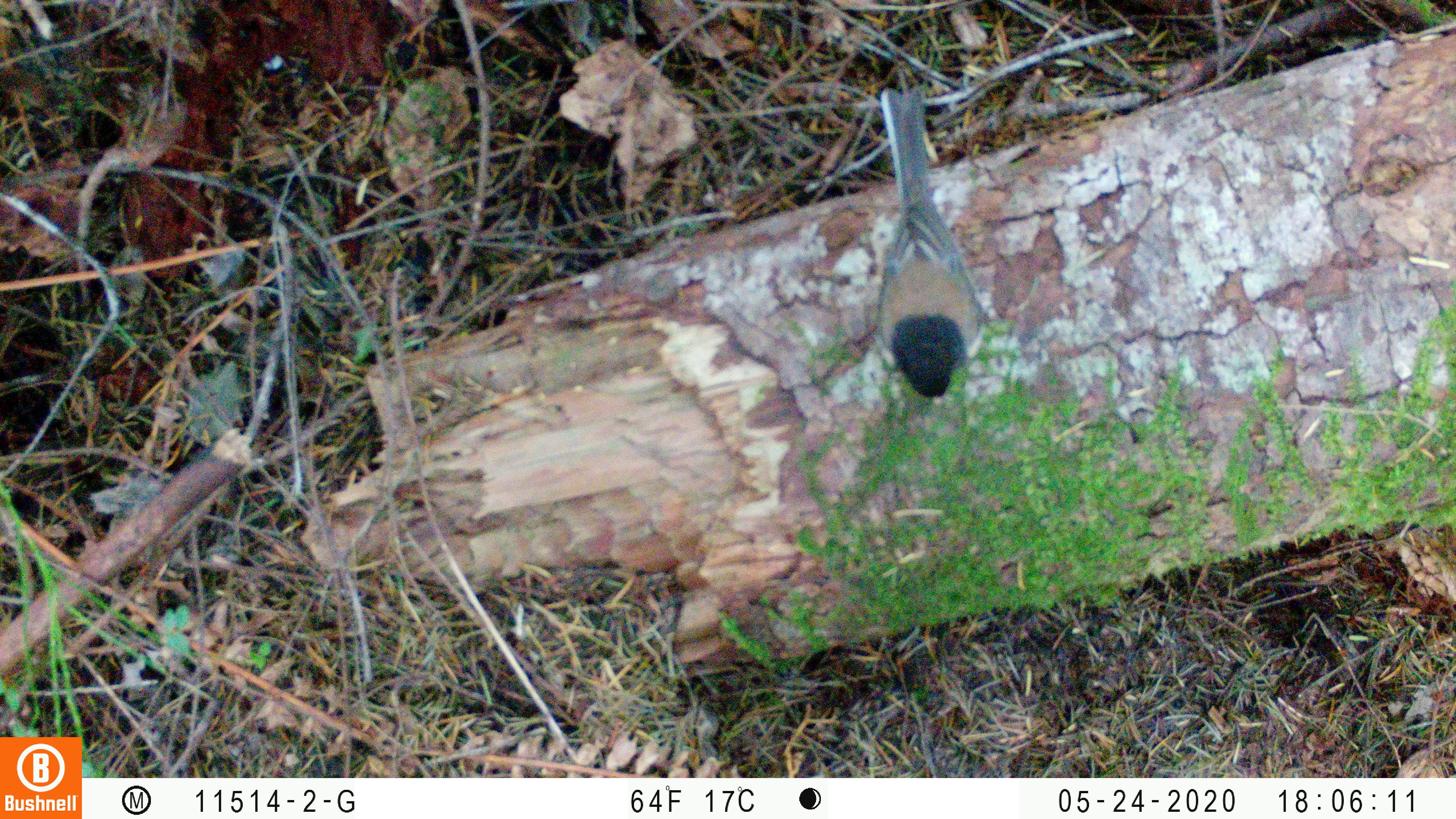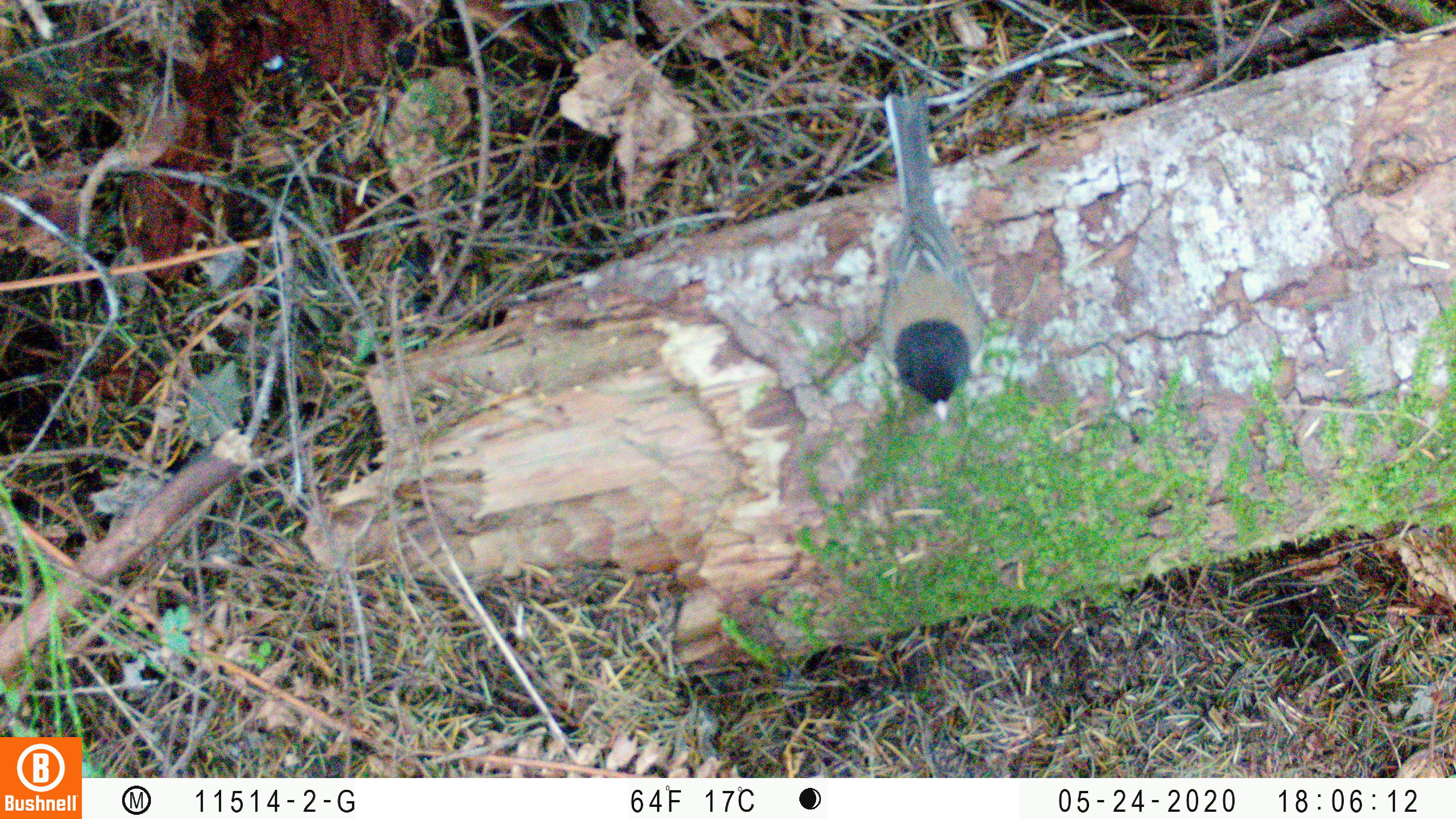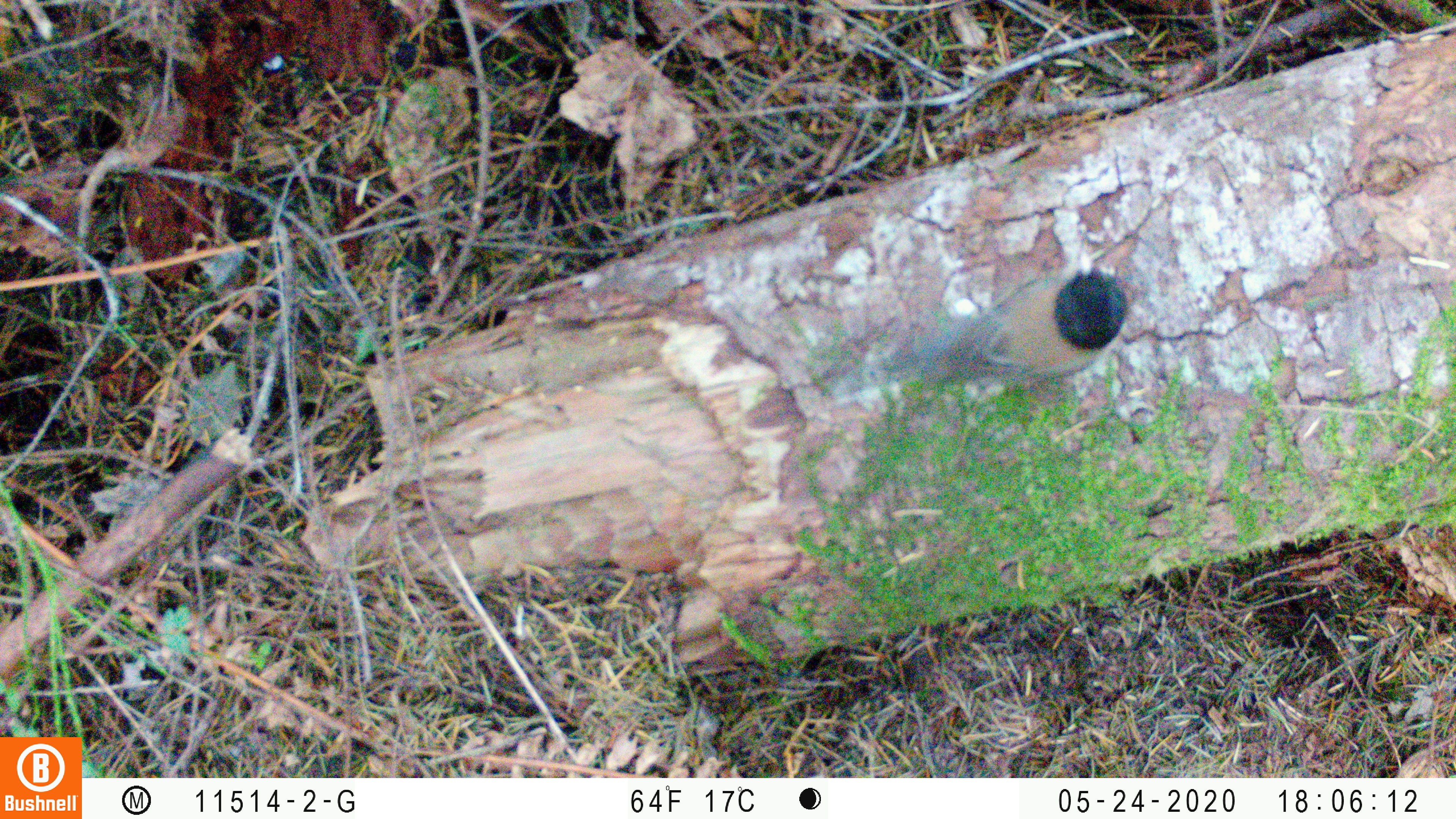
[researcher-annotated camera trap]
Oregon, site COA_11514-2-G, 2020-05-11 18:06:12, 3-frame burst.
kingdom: Animalia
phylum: Chordata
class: Aves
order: Passeriformes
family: Passerellidae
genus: Junco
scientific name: Junco hyemalis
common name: dark-eyed junco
Dark-eyed junco (Junco hyemalis).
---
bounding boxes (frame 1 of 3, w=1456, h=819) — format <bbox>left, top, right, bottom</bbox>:
dark-eyed junco: <bbox>853, 79, 995, 412</bbox>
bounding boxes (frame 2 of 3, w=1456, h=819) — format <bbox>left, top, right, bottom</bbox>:
dark-eyed junco: <bbox>866, 87, 997, 430</bbox>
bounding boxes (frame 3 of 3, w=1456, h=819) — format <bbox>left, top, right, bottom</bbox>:
dark-eyed junco: <bbox>824, 242, 1131, 425</bbox>